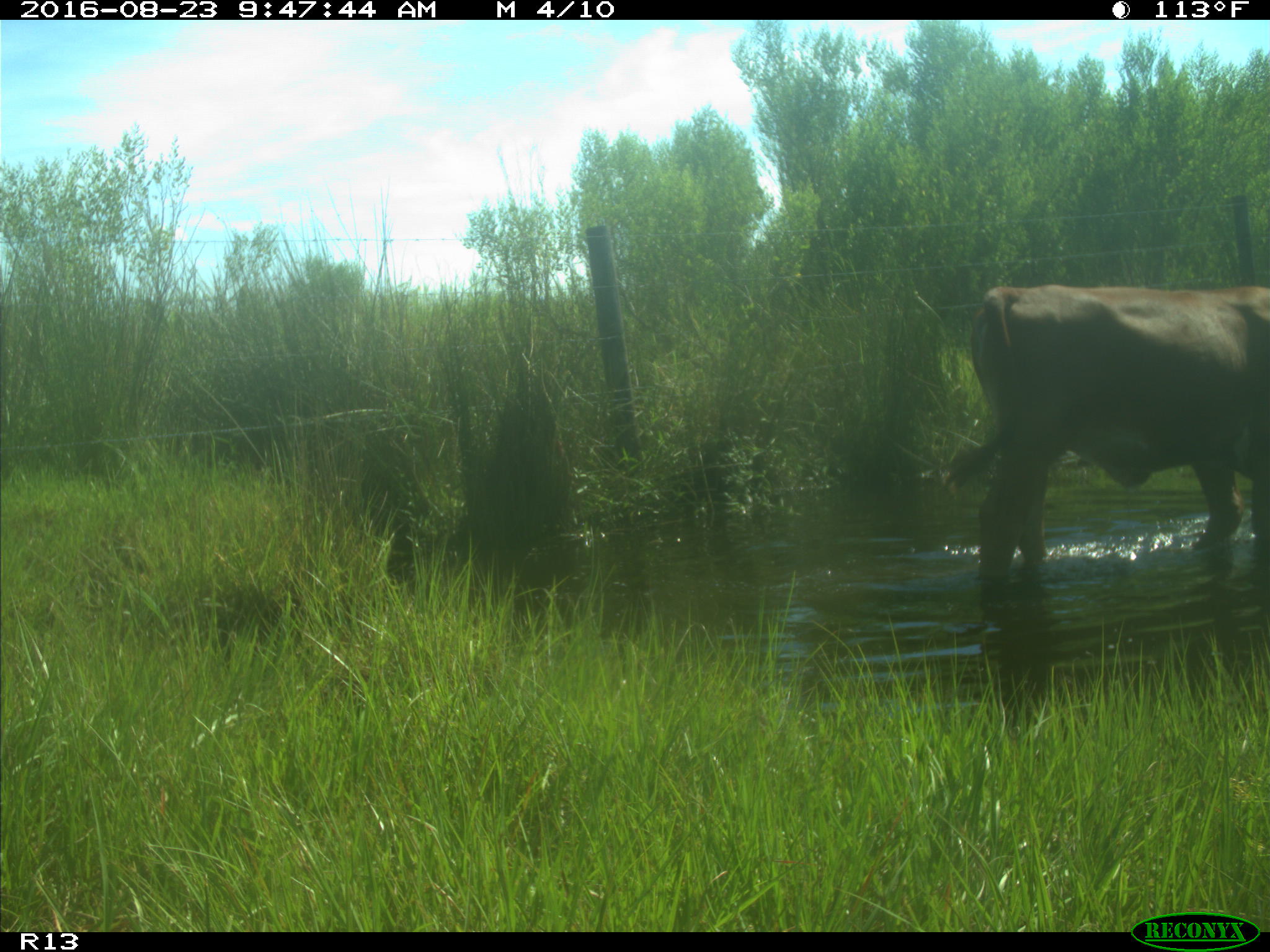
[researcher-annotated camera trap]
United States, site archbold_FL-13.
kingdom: Animalia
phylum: Chordata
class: Mammalia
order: Artiodactyla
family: Bovidae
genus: Bos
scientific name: Bos taurus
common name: domestic cow